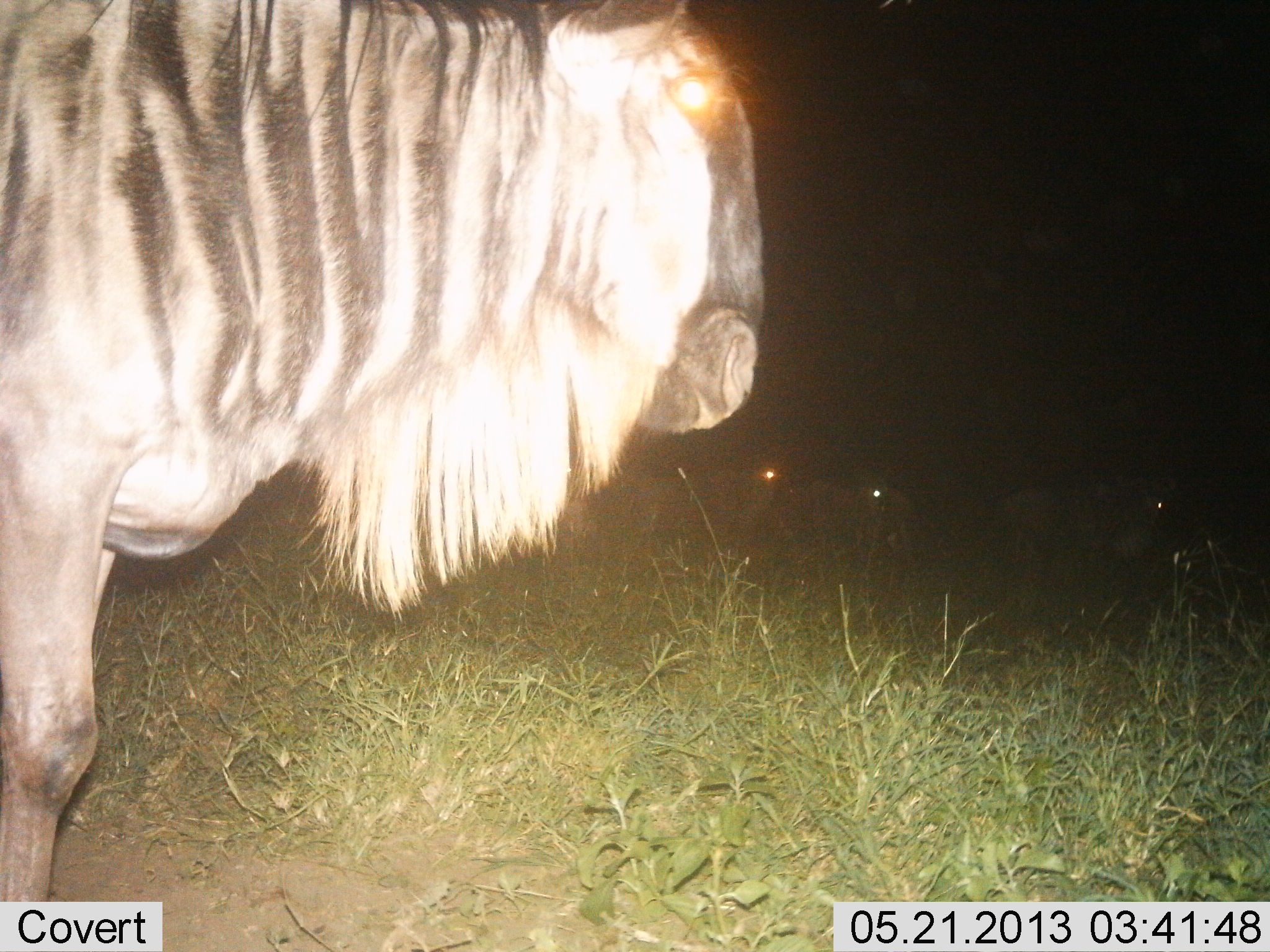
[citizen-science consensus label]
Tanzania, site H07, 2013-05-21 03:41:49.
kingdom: Animalia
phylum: Chordata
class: Mammalia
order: Artiodactyla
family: Bovidae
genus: Connochaetes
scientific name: Connochaetes taurinus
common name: blue wildebeest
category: wildebeest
Wildebeest (blue wildebeest) (Connochaetes taurinus), count 4. Behavior (volunteer vote fractions): standing 89%, resting 0%, moving 11%, interacting 0%. Young present (vote fraction): 0%. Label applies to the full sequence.